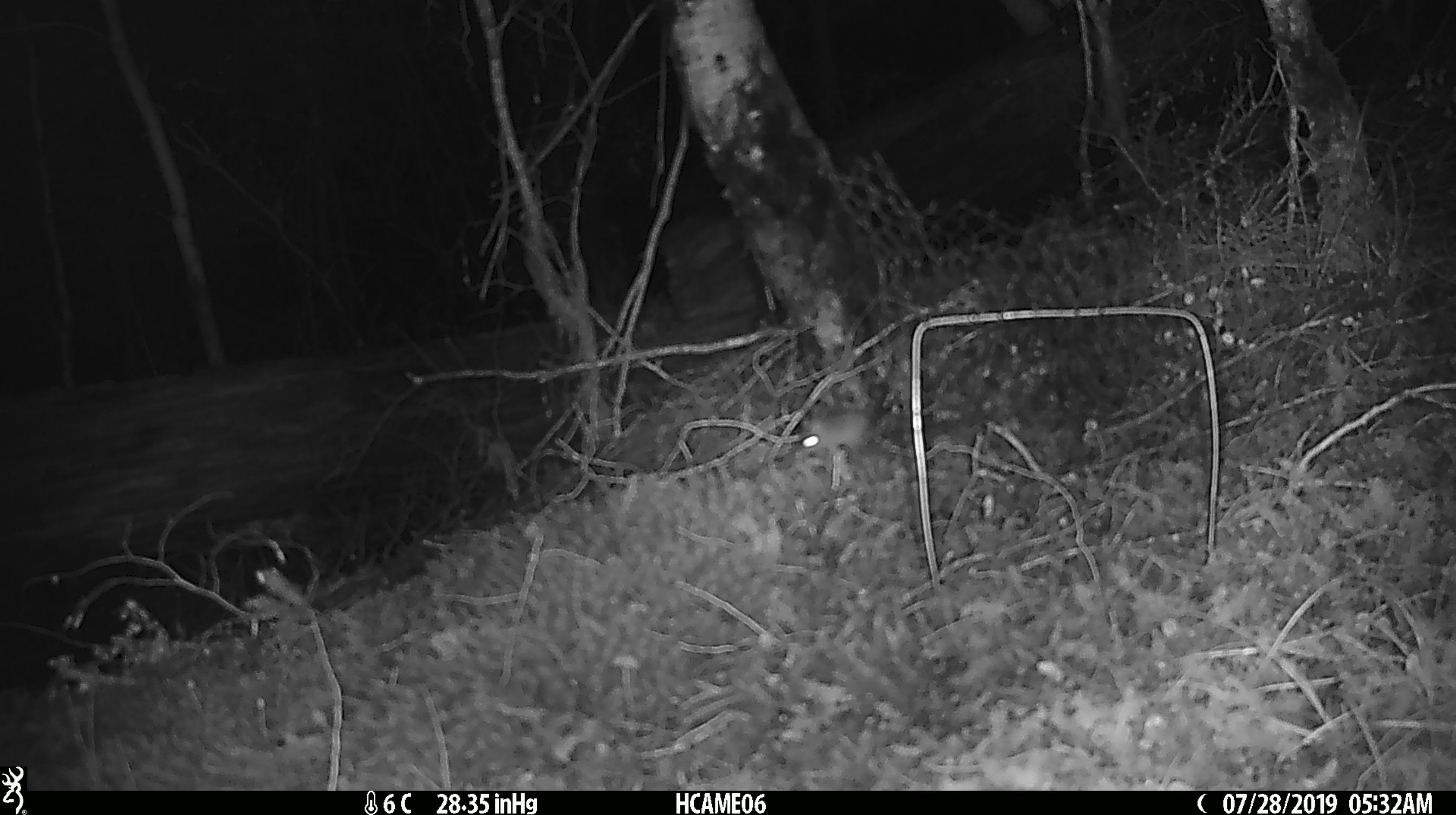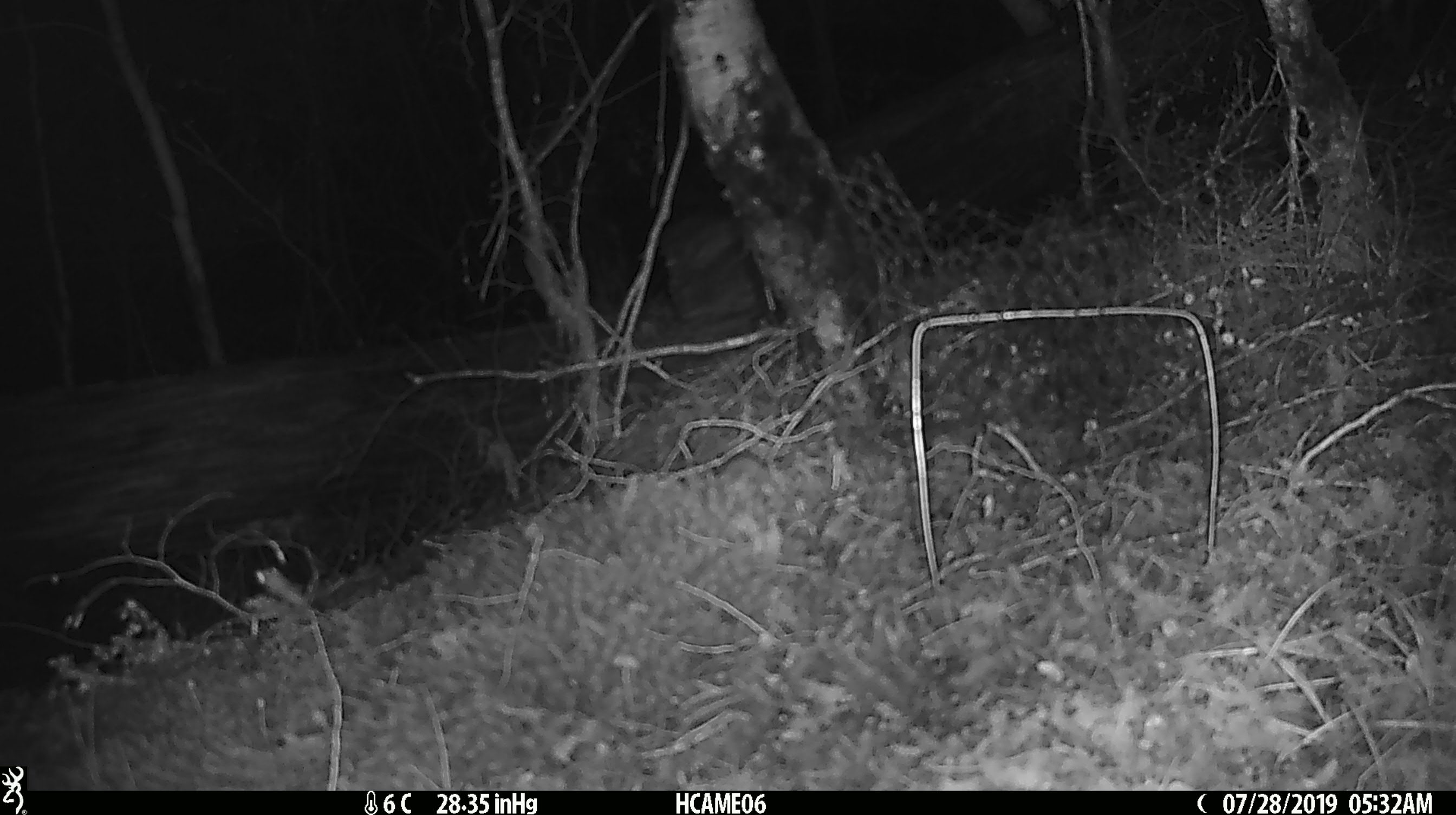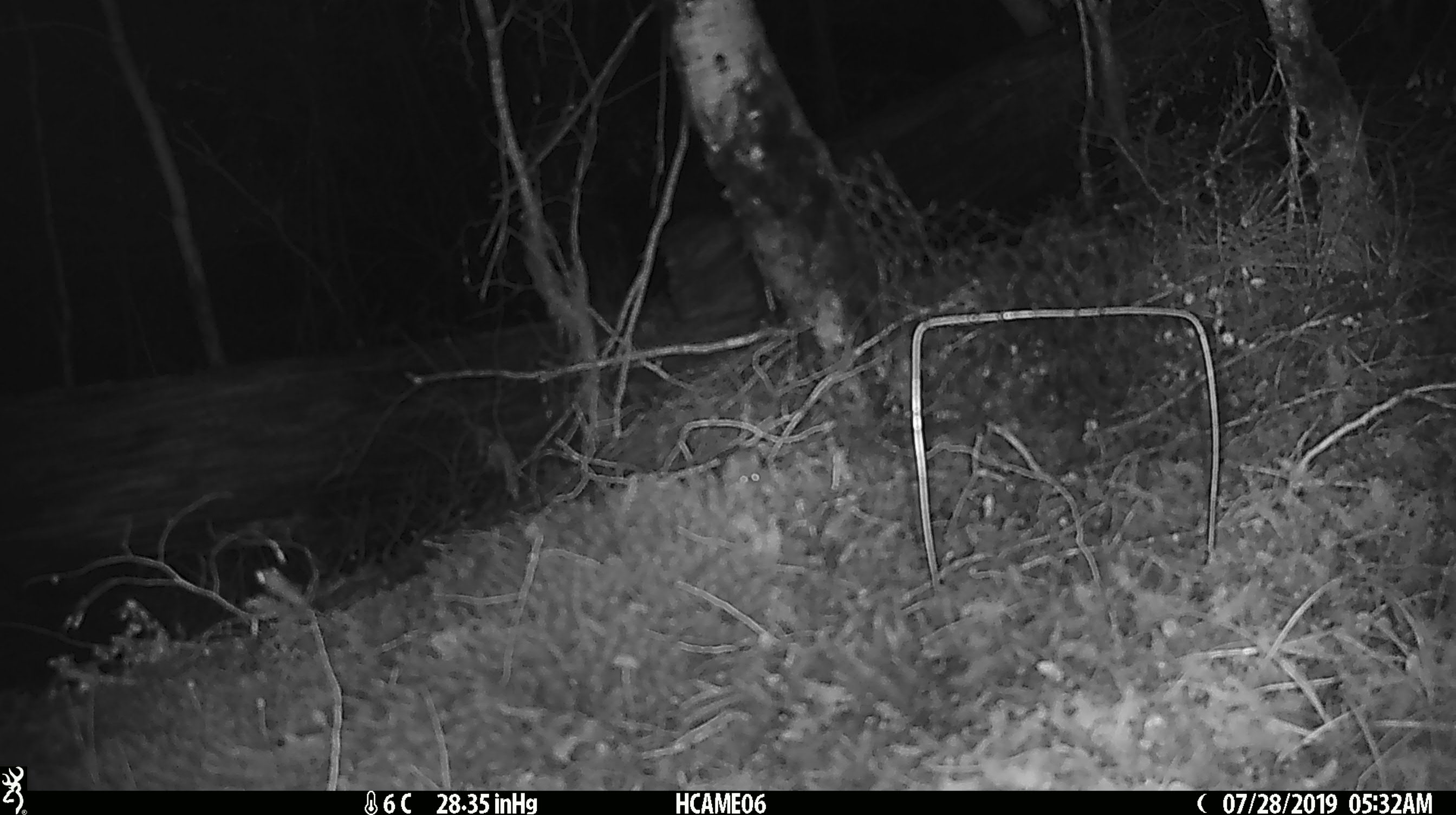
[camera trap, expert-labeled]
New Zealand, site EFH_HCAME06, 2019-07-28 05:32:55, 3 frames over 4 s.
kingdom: Animalia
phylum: Chordata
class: Mammalia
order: Rodentia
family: Muridae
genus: Mus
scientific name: Mus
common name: mouse